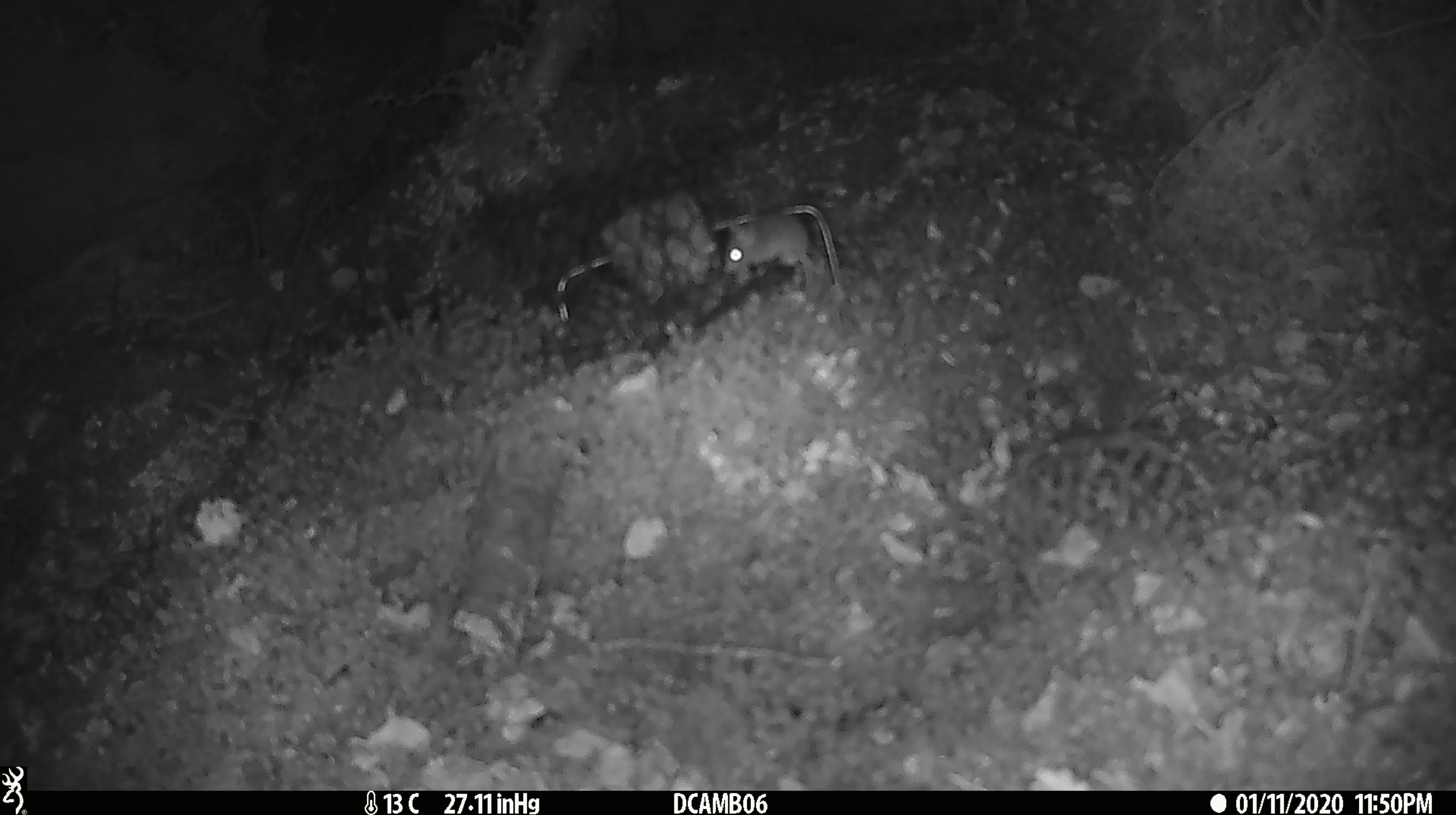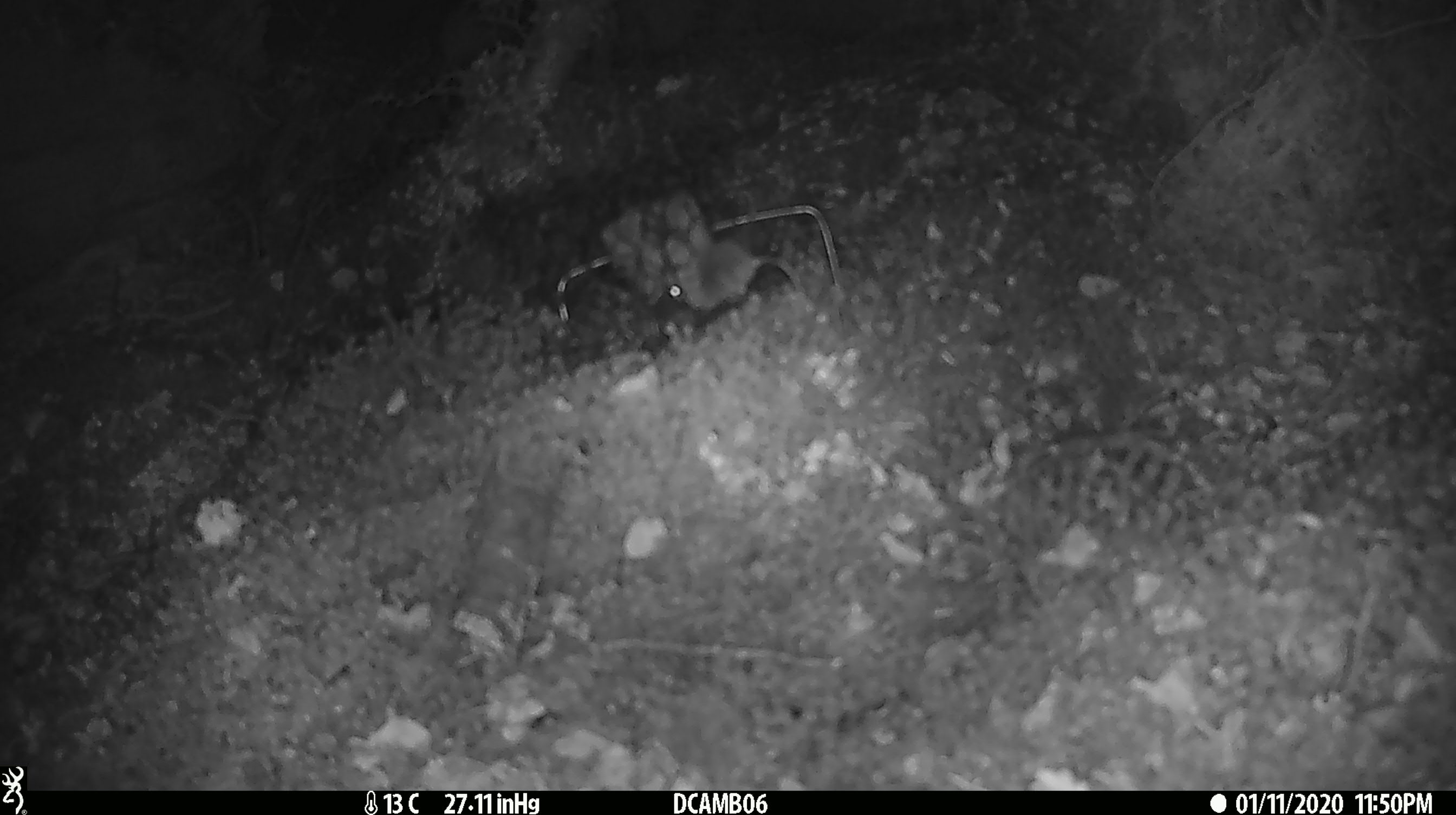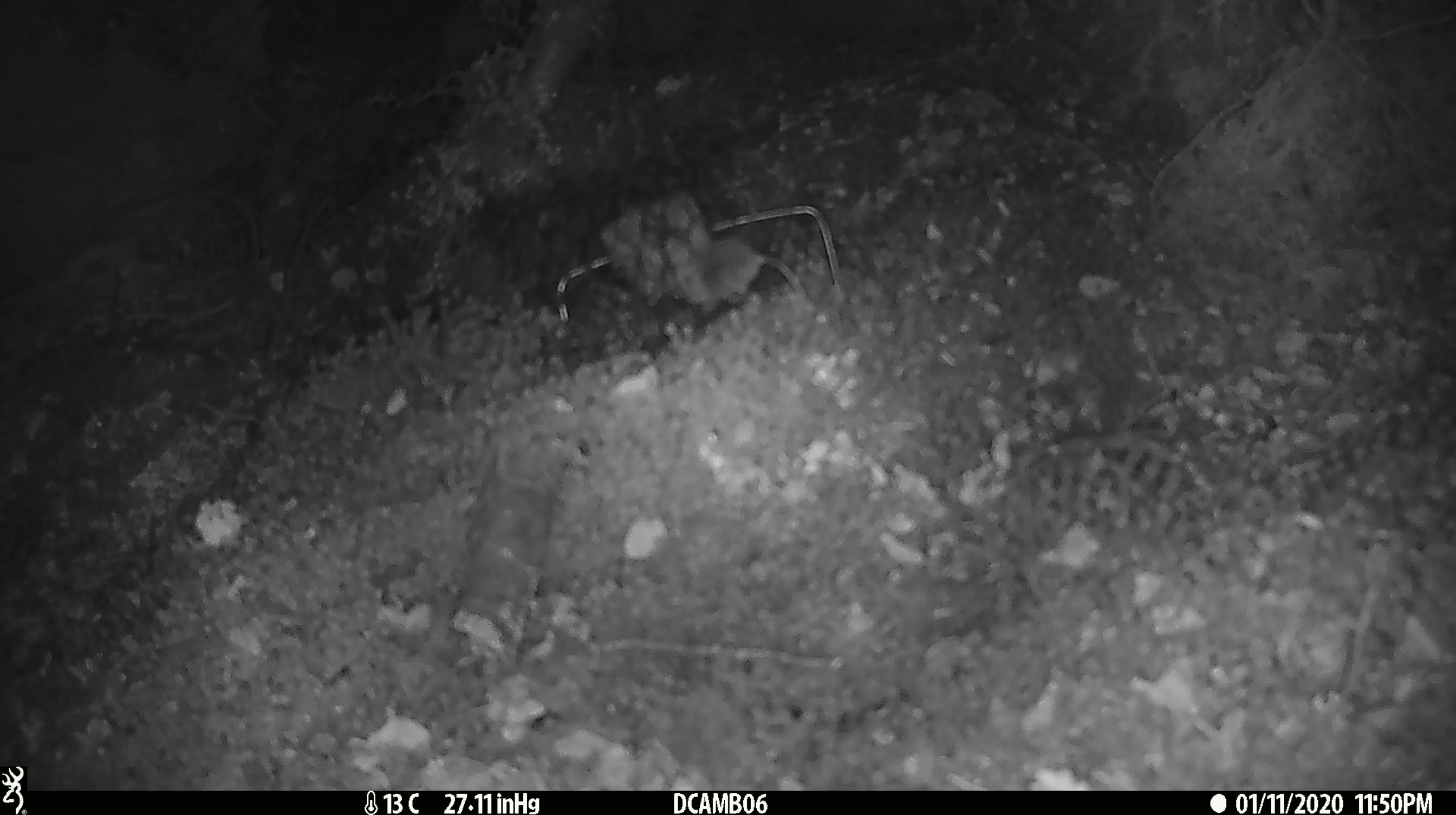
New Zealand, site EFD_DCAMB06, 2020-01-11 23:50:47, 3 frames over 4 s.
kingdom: Animalia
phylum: Chordata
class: Mammalia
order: Rodentia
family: Muridae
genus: Mus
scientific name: Mus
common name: mouse